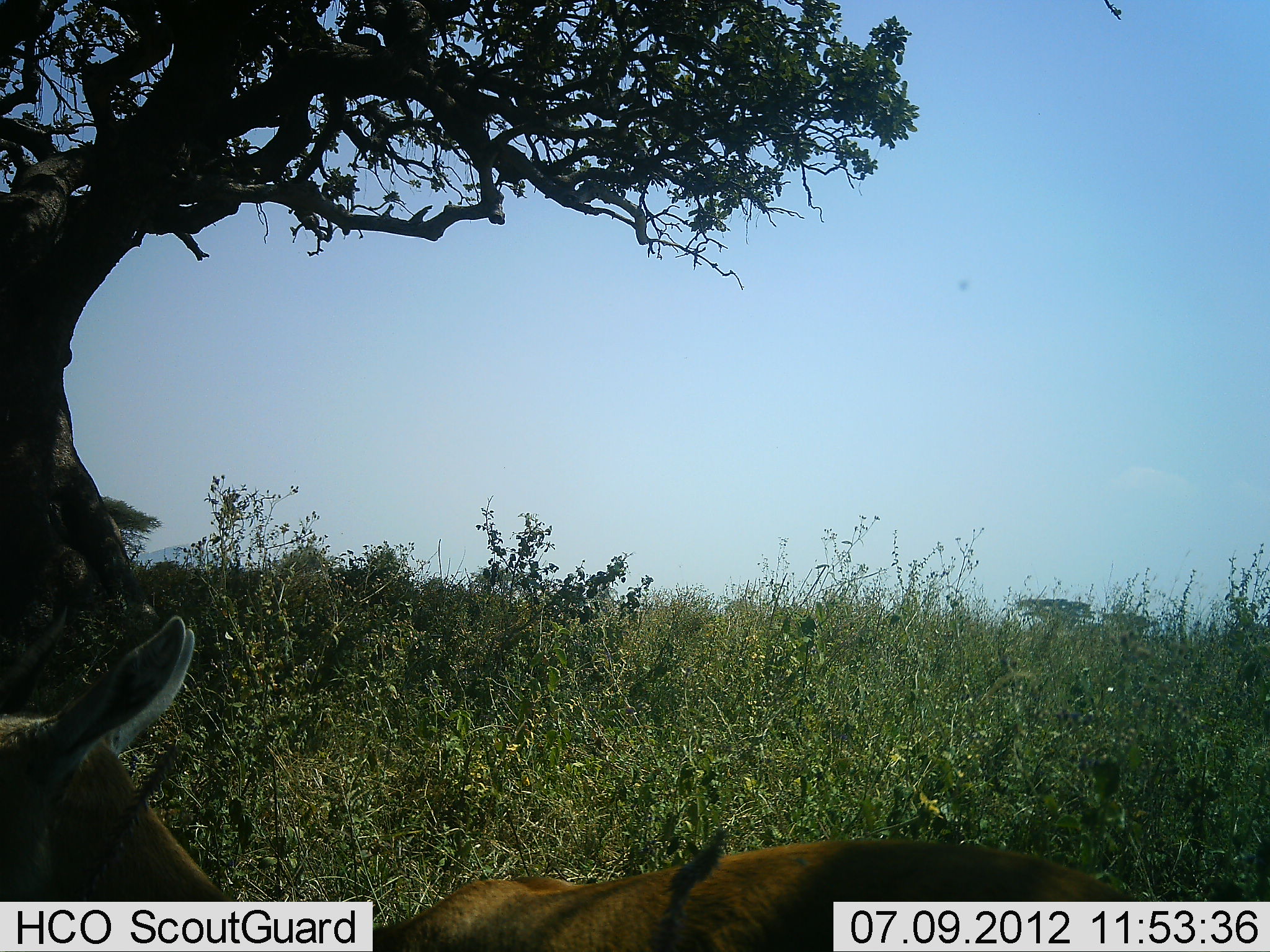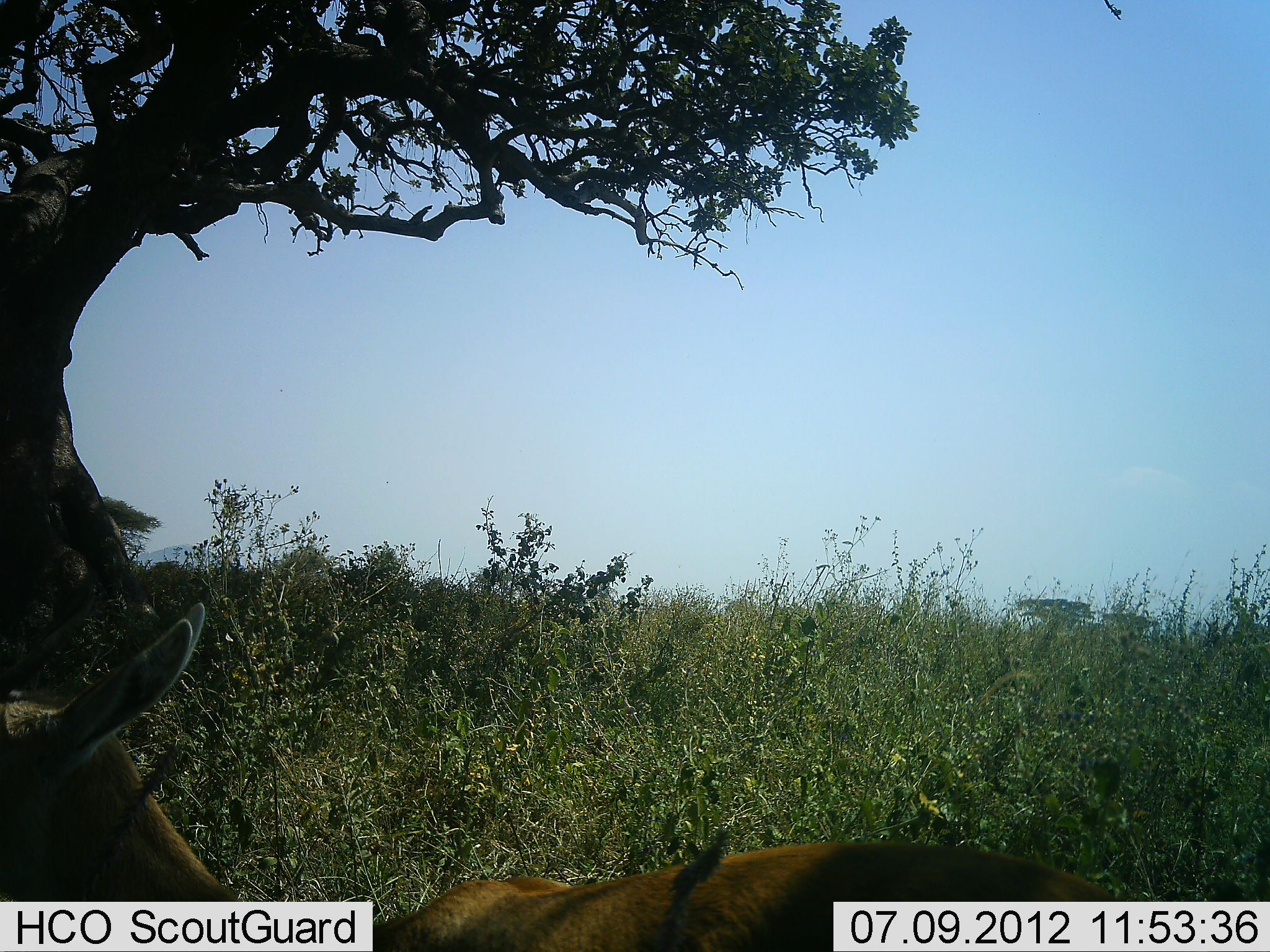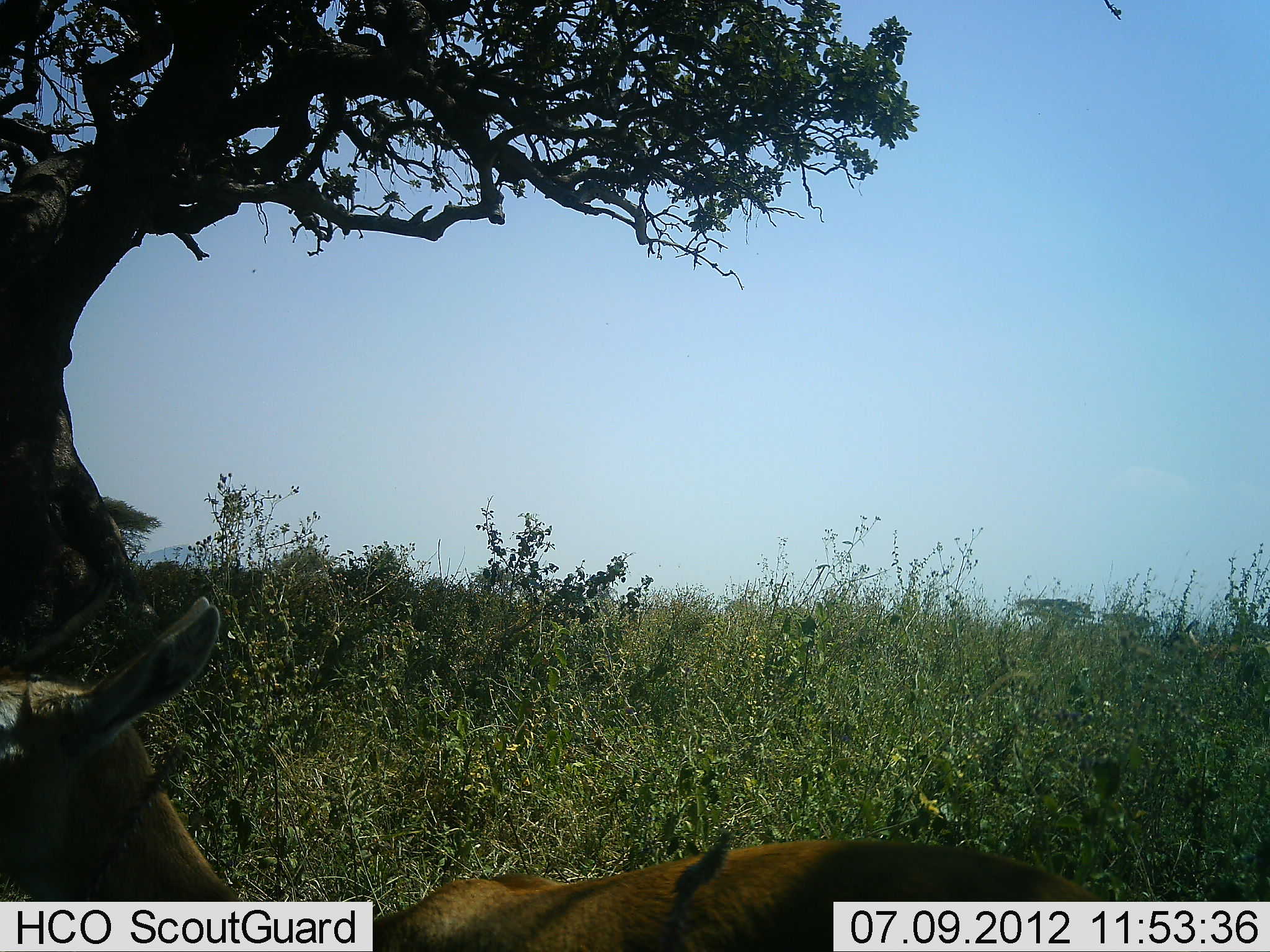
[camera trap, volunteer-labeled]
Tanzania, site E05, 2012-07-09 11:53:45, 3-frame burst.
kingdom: Animalia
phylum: Chordata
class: Mammalia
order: Artiodactyla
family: Bovidae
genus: Eudorcas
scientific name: Eudorcas thomsonii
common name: thomson's gazelle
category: gazellethomsons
Gazellethomsons (thomson's gazelle) (Eudorcas thomsonii), count 1. Behavior (volunteer vote fractions): standing 75%, resting 25%, moving 25%, interacting 0%. Young present (vote fraction): 0%. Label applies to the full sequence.